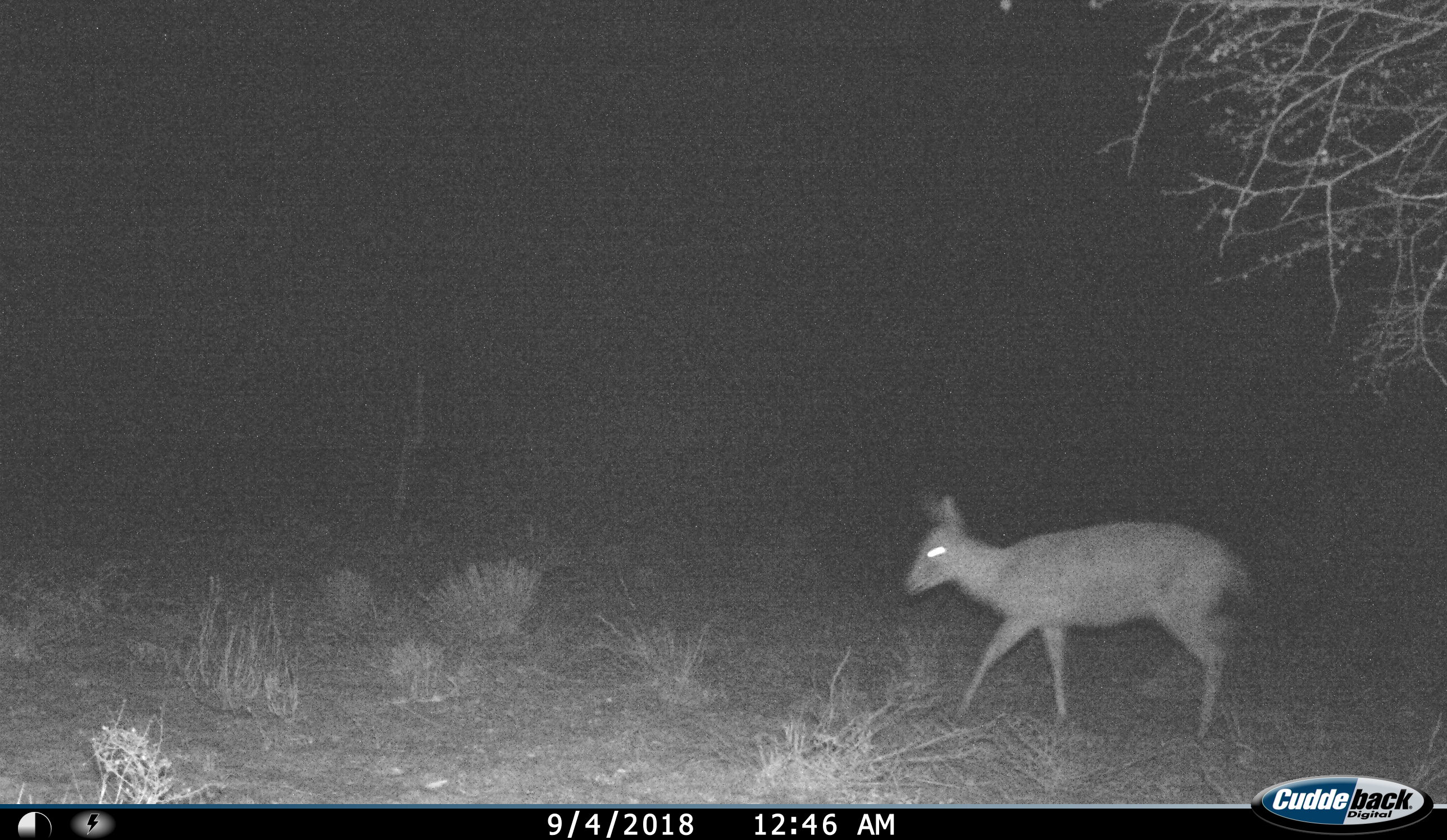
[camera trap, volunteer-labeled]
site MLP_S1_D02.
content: unidentified animal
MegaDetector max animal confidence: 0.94